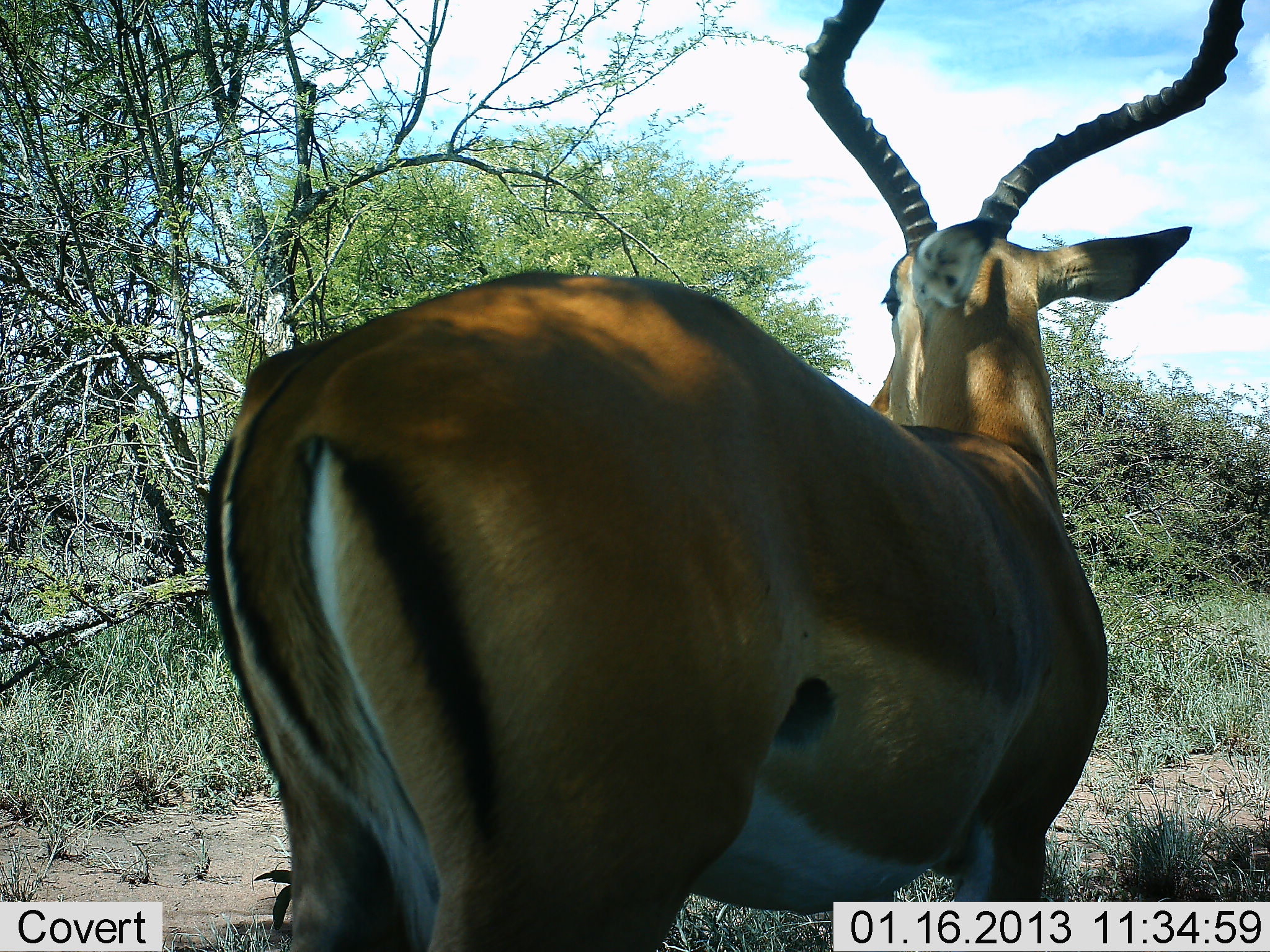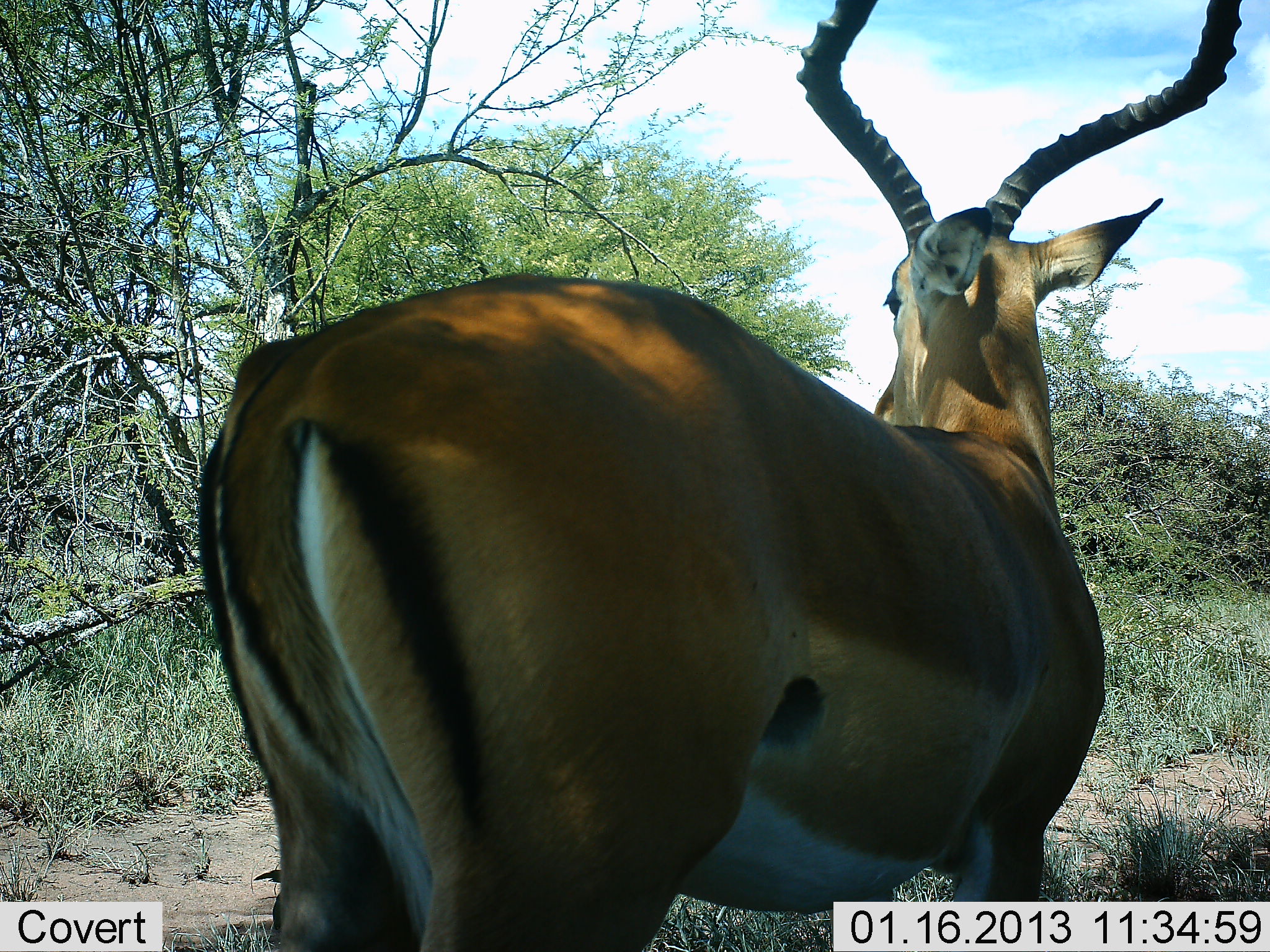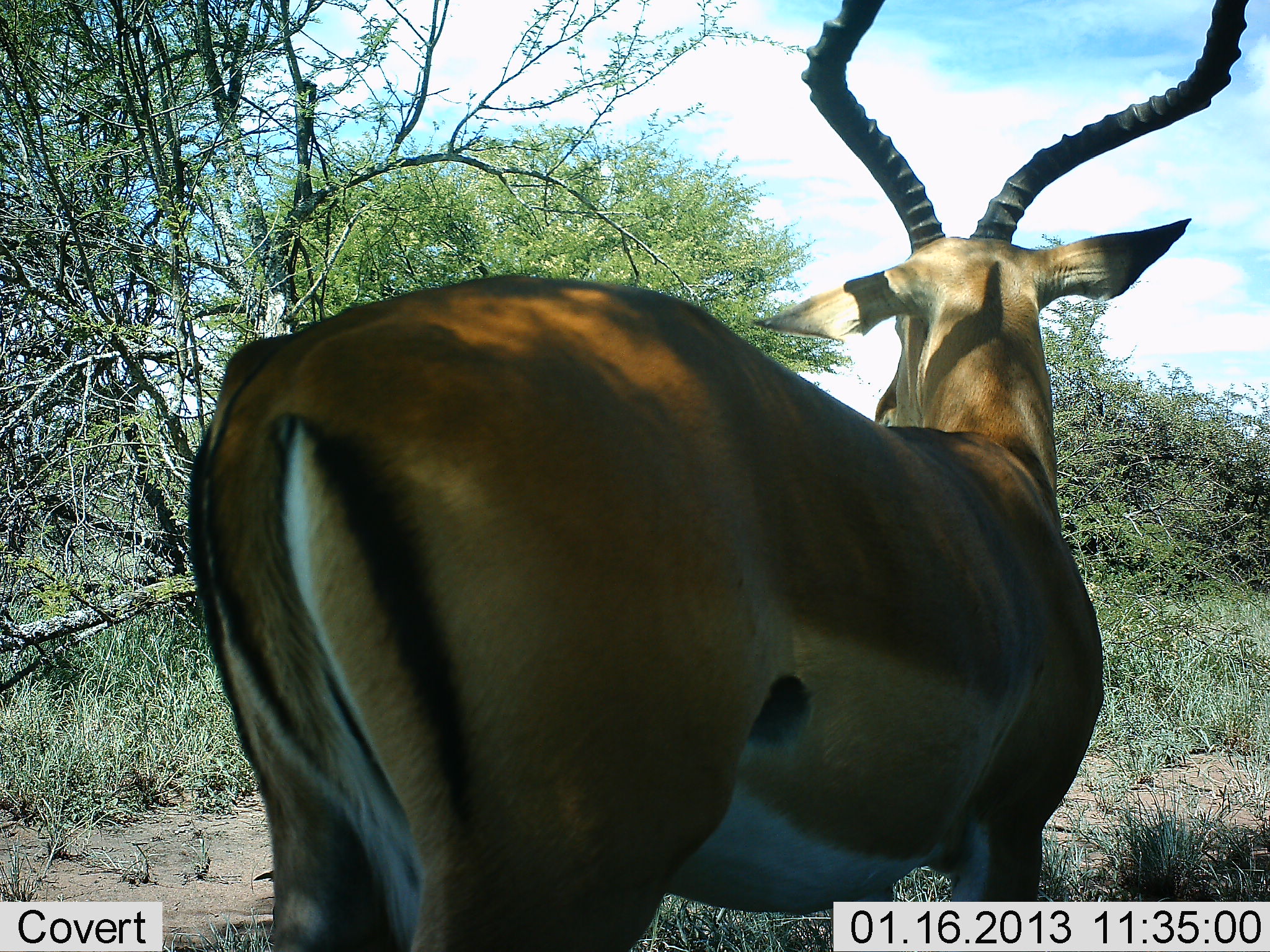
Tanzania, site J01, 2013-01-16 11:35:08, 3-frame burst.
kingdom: Animalia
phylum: Chordata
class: Mammalia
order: Artiodactyla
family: Bovidae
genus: Aepyceros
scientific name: Aepyceros melampus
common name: impala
Impala (Aepyceros melampus), count 1. Behavior (volunteer vote fractions): standing 100%, resting 5%, moving 0%, interacting 0%. Young present (vote fraction): 0%. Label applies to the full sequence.